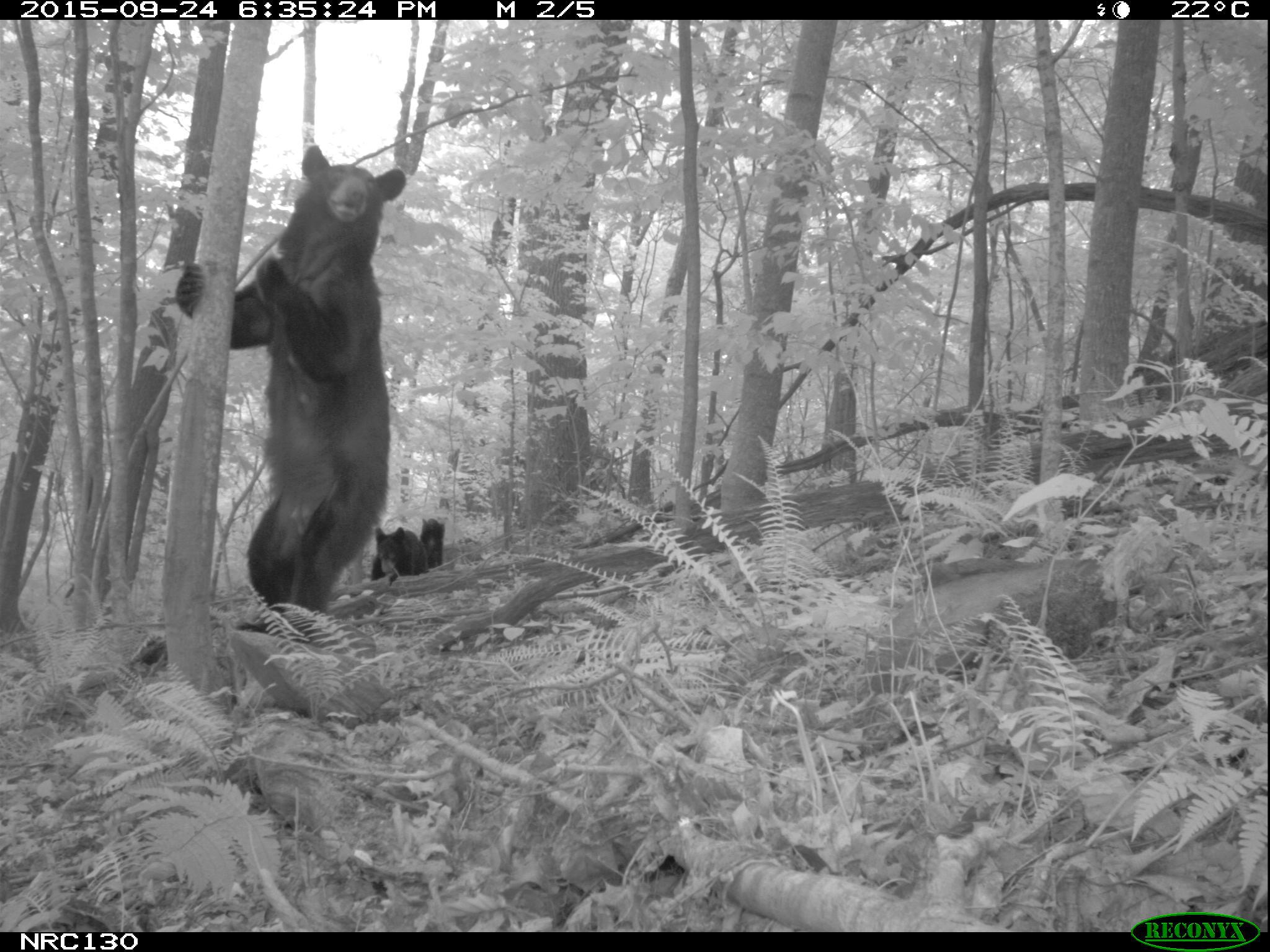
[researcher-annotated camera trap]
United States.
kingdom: Animalia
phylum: Chordata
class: Mammalia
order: Carnivora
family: Ursidae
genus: Ursus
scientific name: Ursus americanus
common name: american black bear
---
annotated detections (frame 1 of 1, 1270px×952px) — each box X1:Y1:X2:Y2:
American Black Bear: 173:133:408:626; 361:521:413:592; 411:504:450:580